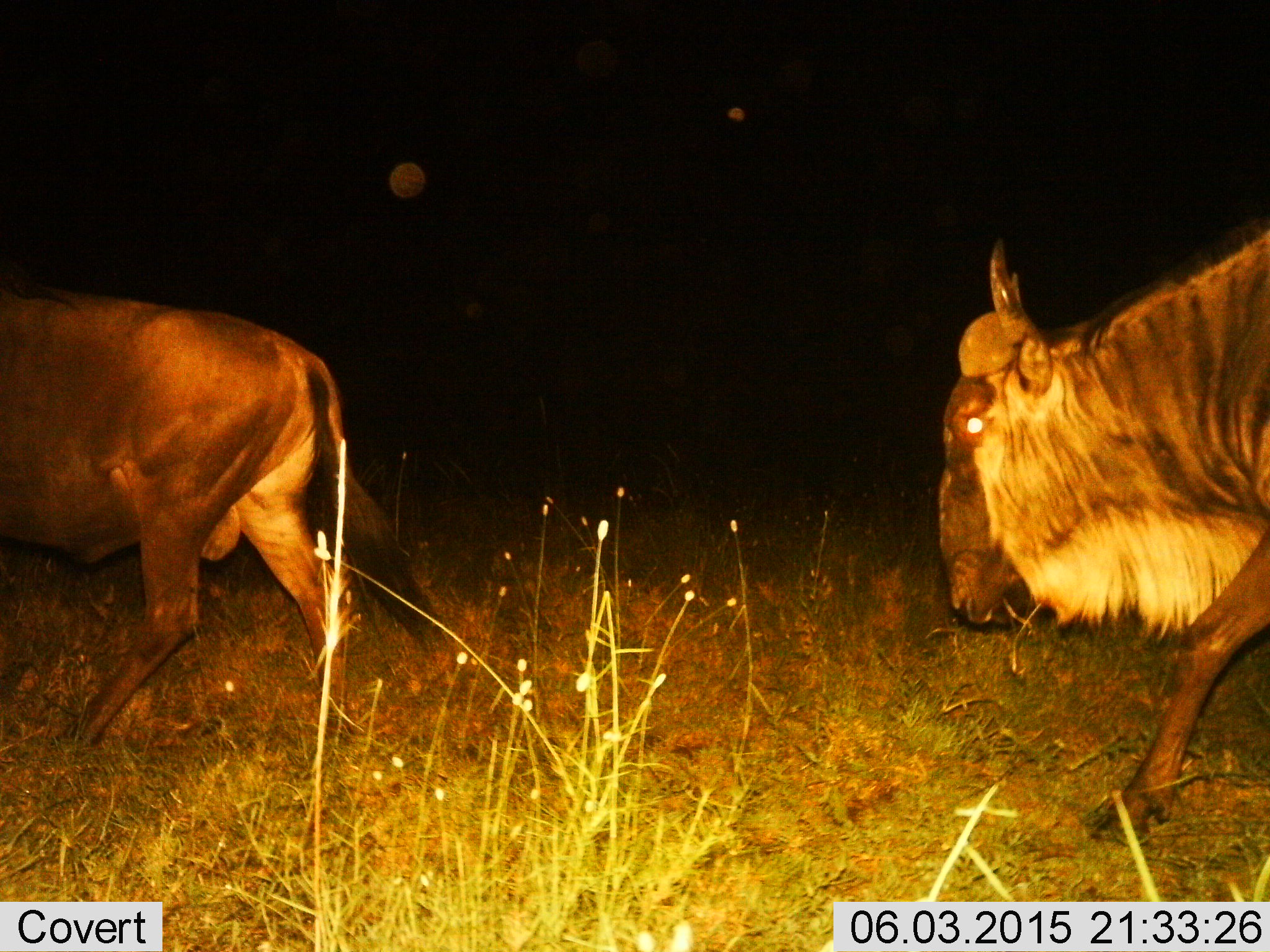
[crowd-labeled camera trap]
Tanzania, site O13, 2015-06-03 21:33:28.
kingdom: Animalia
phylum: Chordata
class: Mammalia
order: Artiodactyla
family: Bovidae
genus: Connochaetes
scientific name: Connochaetes taurinus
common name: blue wildebeest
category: wildebeest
Wildebeest (blue wildebeest) (Connochaetes taurinus), count 2. Behavior (volunteer vote fractions): standing 0%, resting 0%, moving 100%, interacting 0%. Young present (vote fraction): 0%. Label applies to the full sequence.